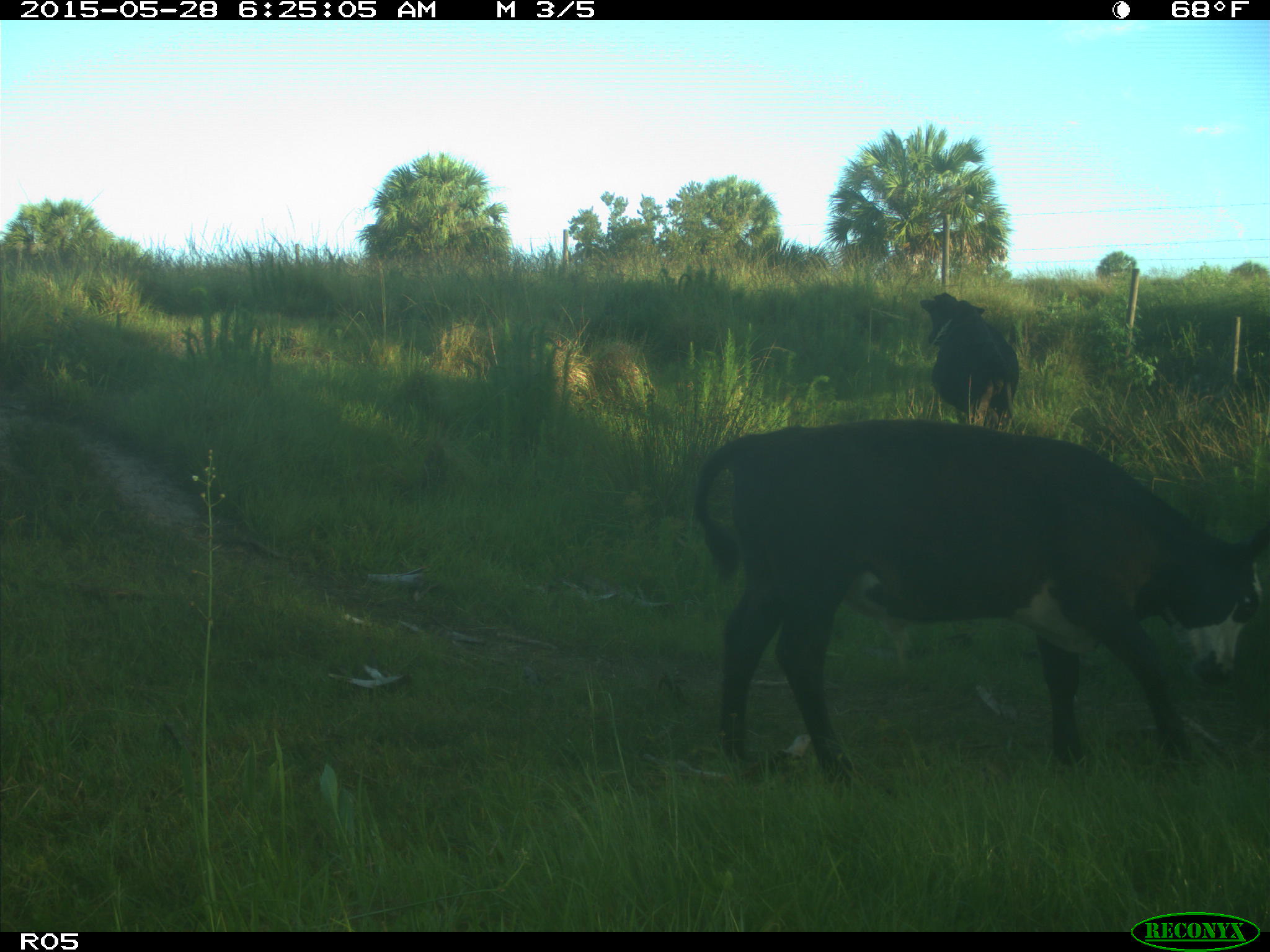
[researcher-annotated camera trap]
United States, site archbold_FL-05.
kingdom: Animalia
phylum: Chordata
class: Mammalia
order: Artiodactyla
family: Bovidae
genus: Bos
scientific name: Bos taurus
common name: domestic cow